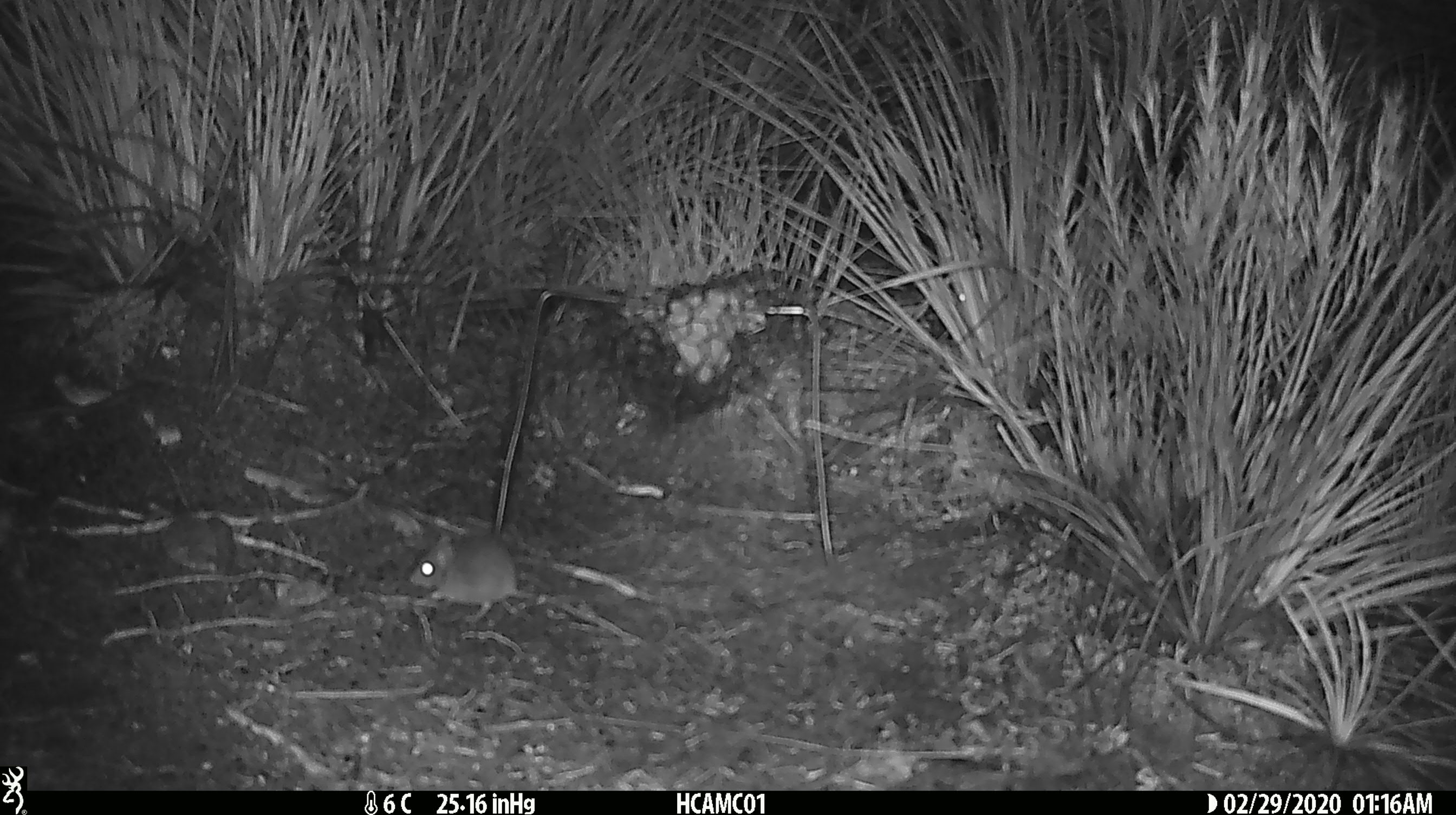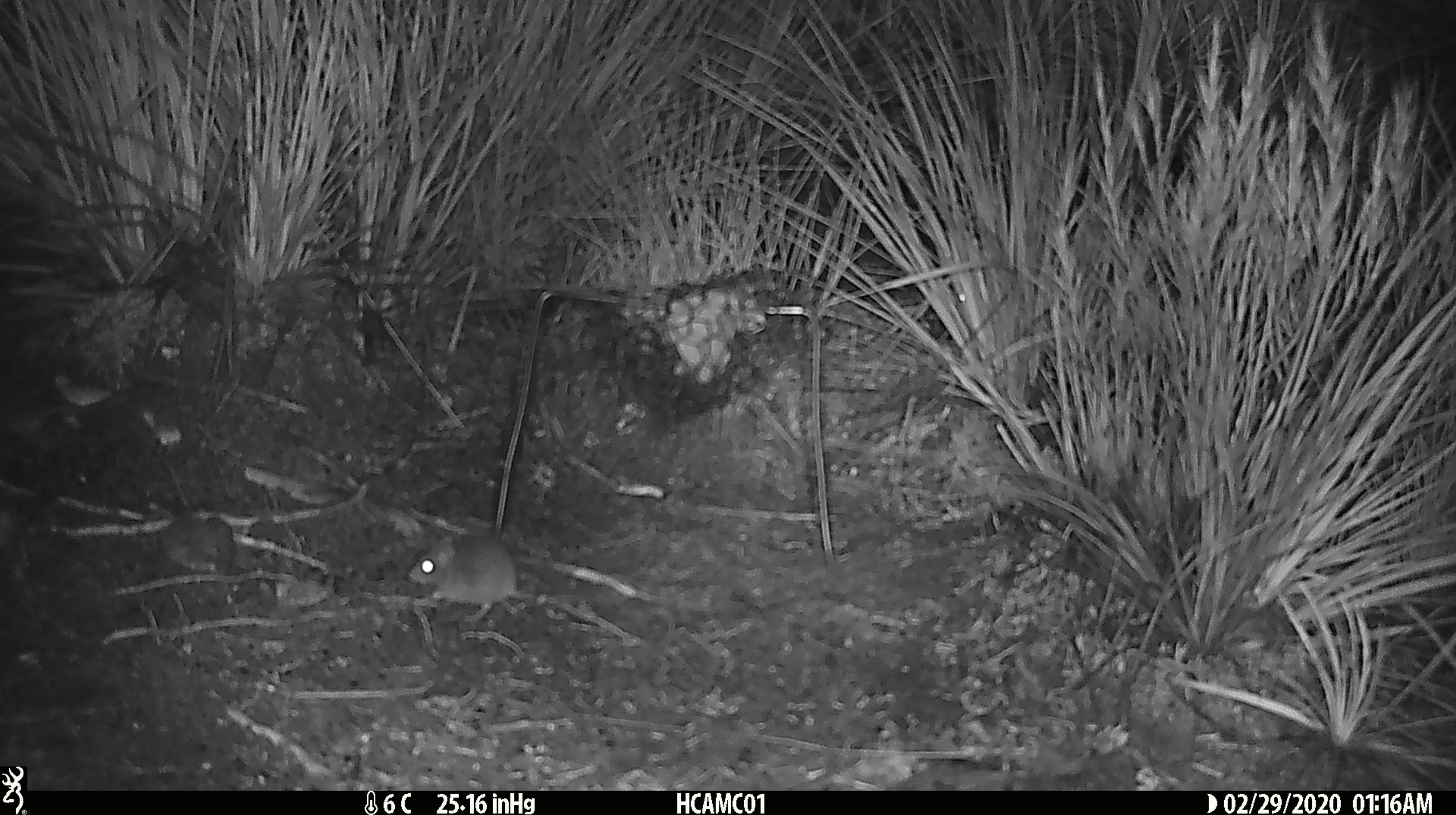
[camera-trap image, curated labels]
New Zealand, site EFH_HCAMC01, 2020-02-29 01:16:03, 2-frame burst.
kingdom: Animalia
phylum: Chordata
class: Mammalia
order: Rodentia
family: Muridae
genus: Mus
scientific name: Mus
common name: mouse